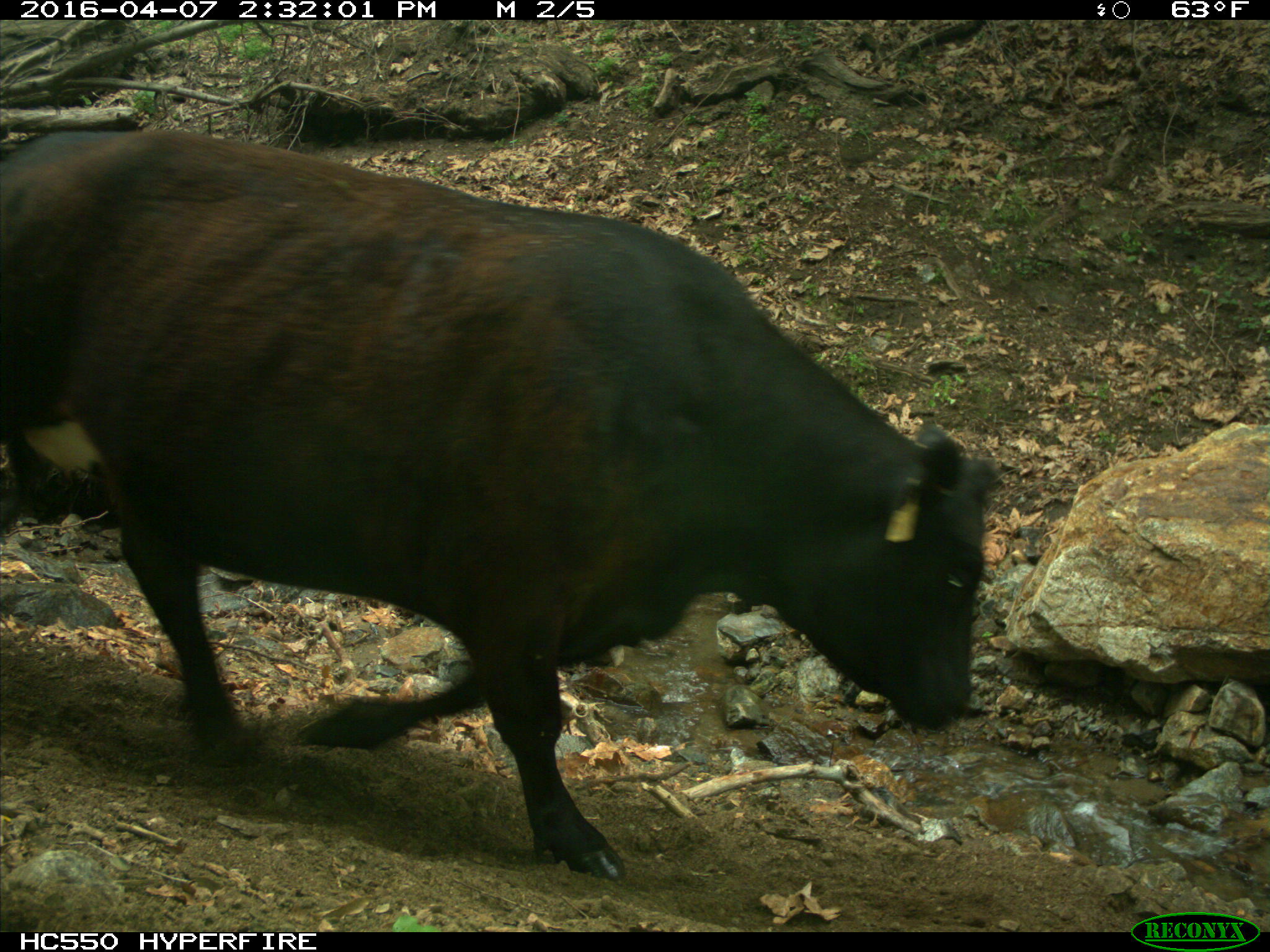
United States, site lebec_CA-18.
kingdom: Animalia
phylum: Chordata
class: Mammalia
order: Artiodactyla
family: Bovidae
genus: Bos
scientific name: Bos taurus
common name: domestic cow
Bos taurus (domestic cow).